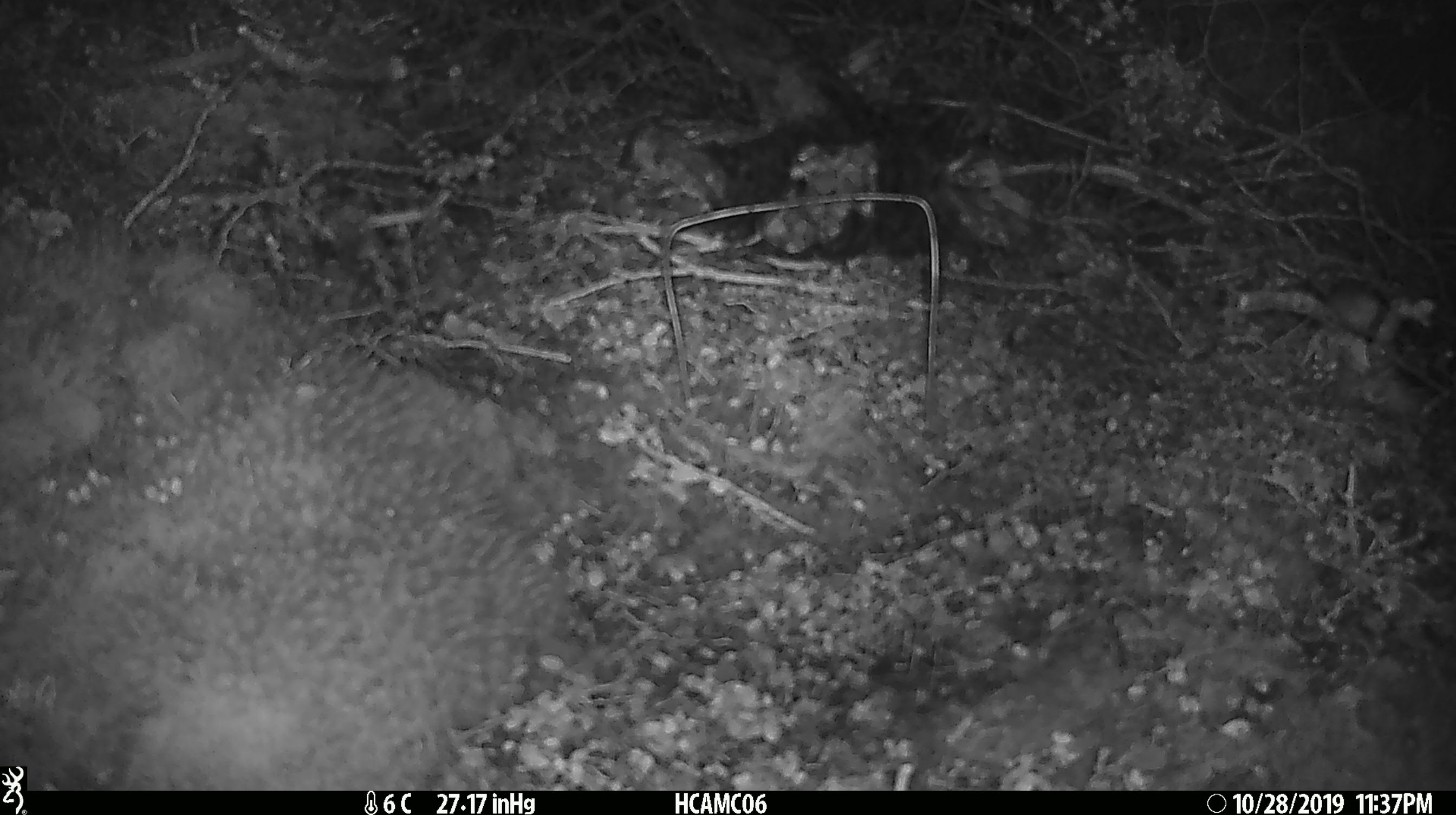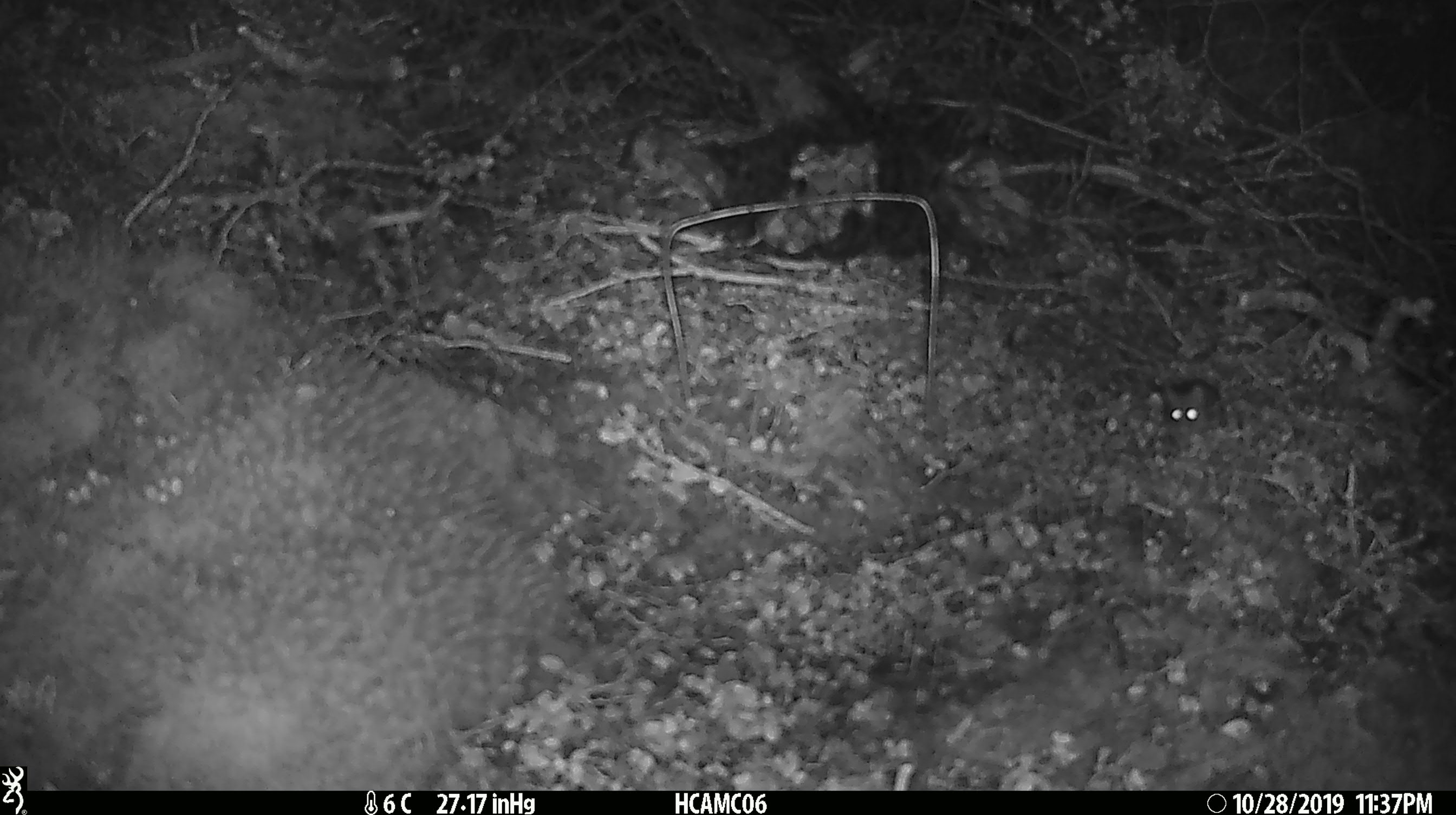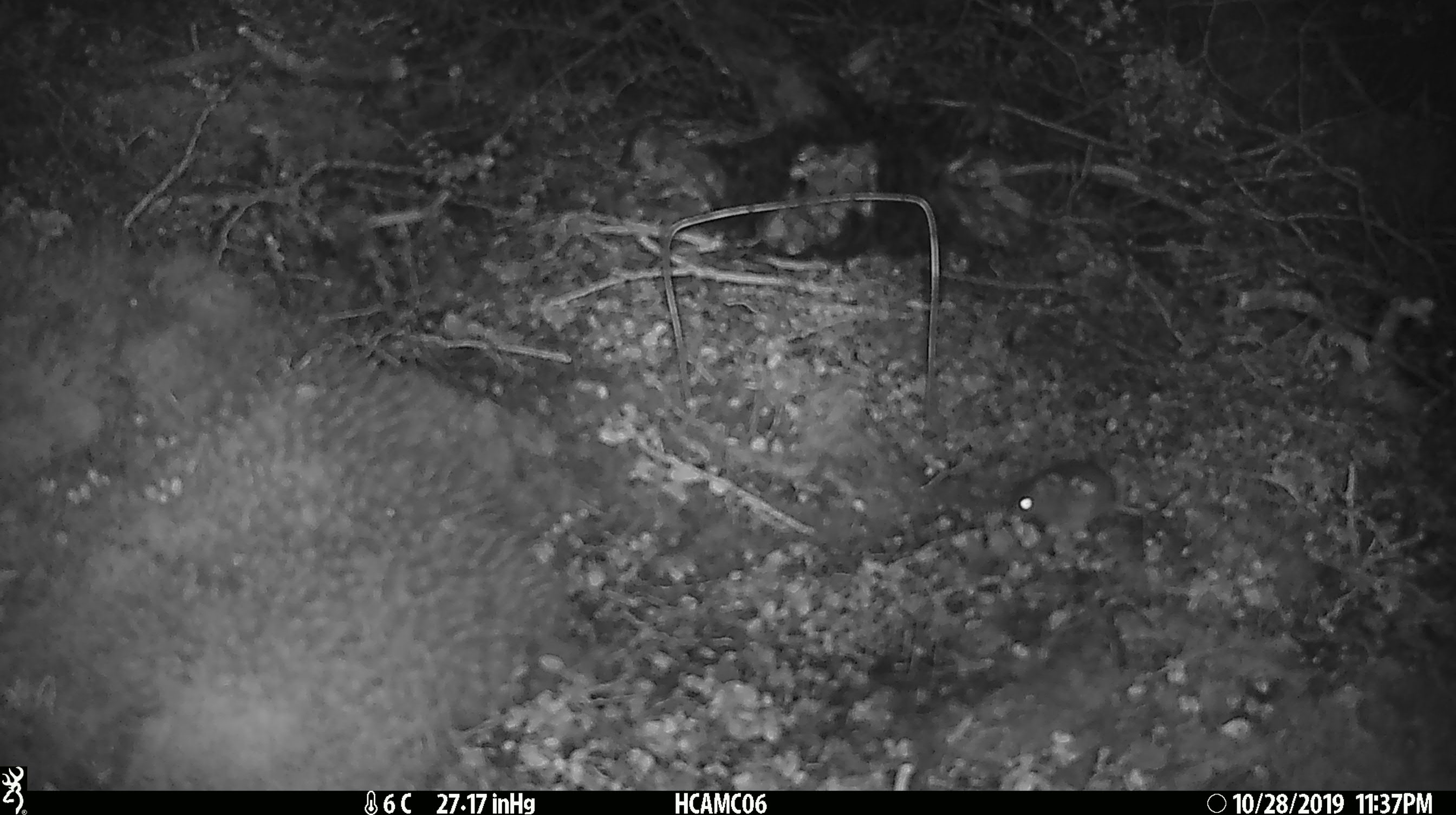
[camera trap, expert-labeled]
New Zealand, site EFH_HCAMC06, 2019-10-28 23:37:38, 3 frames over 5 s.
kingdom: Animalia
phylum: Chordata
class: Mammalia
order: Rodentia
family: Muridae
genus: Mus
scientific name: Mus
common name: mouse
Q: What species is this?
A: Mouse (Mus).